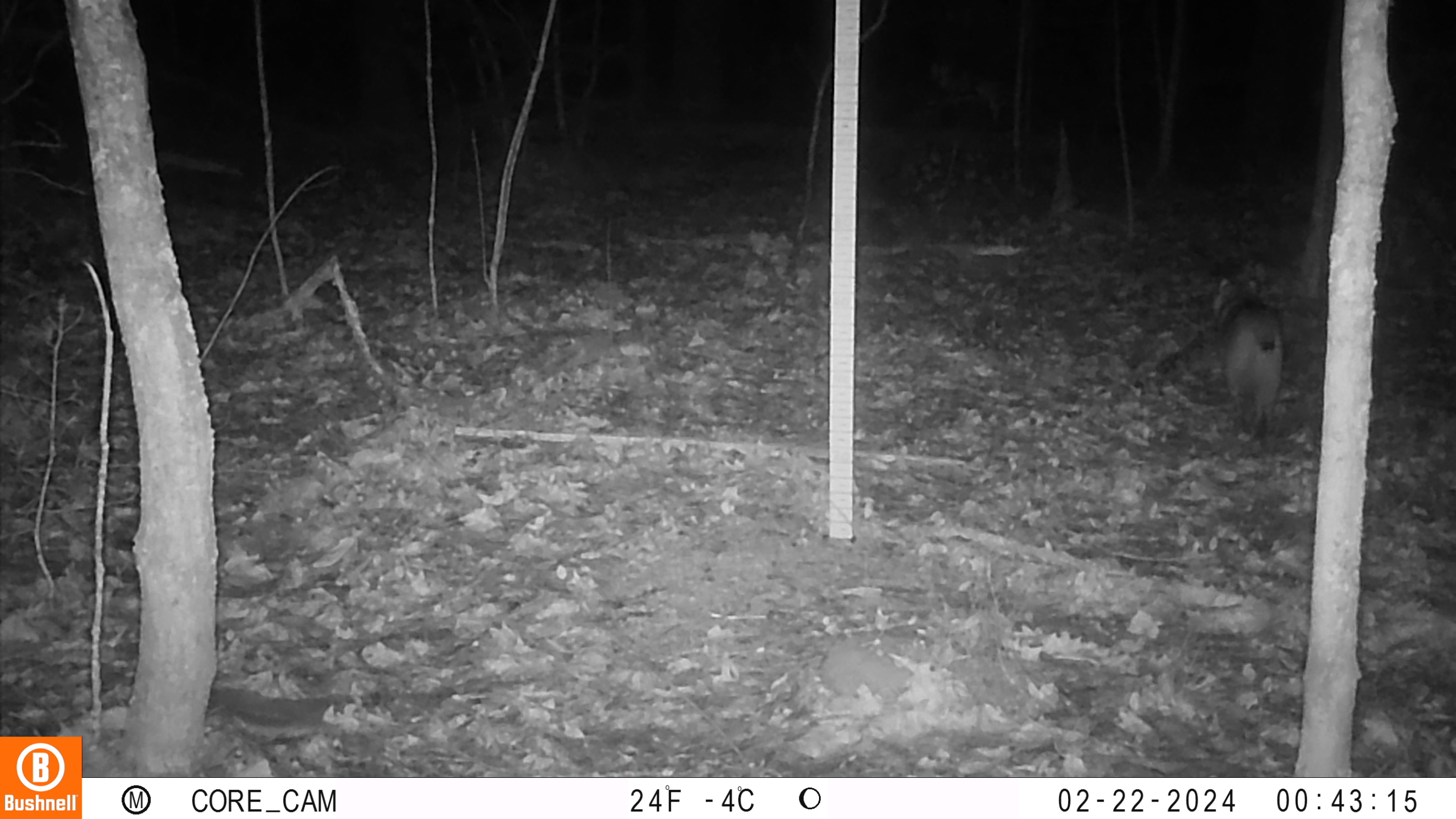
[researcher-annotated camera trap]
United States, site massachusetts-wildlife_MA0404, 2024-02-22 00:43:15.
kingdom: Animalia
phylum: Chordata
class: Mammalia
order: Carnivora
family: Felidae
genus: Lynx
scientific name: Lynx rufus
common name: bobcat